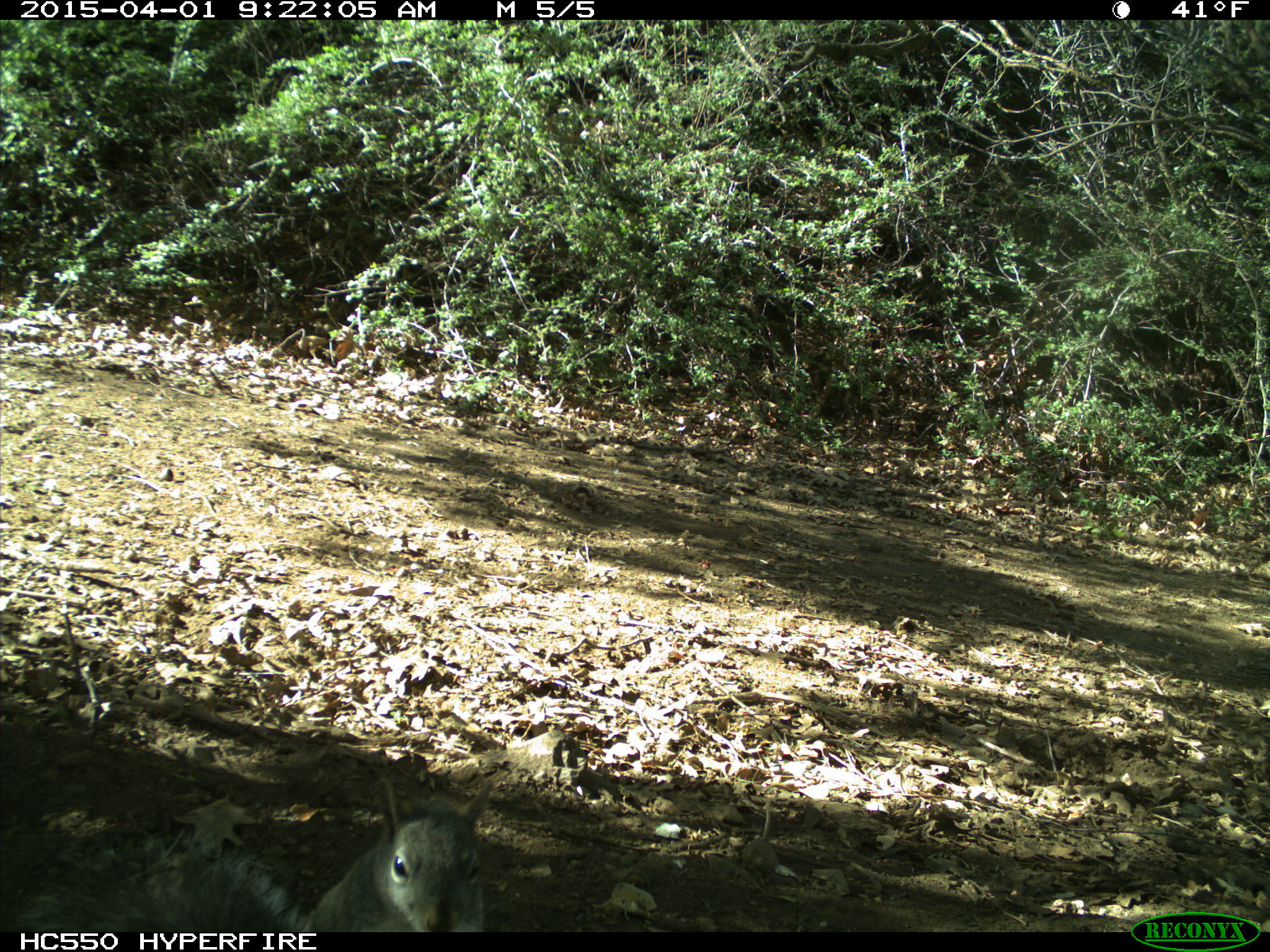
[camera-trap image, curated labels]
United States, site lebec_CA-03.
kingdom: Animalia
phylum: Chordata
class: Mammalia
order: Rodentia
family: Sciuridae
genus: Sciurus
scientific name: Sciurus carolinensis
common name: eastern gray squirrel